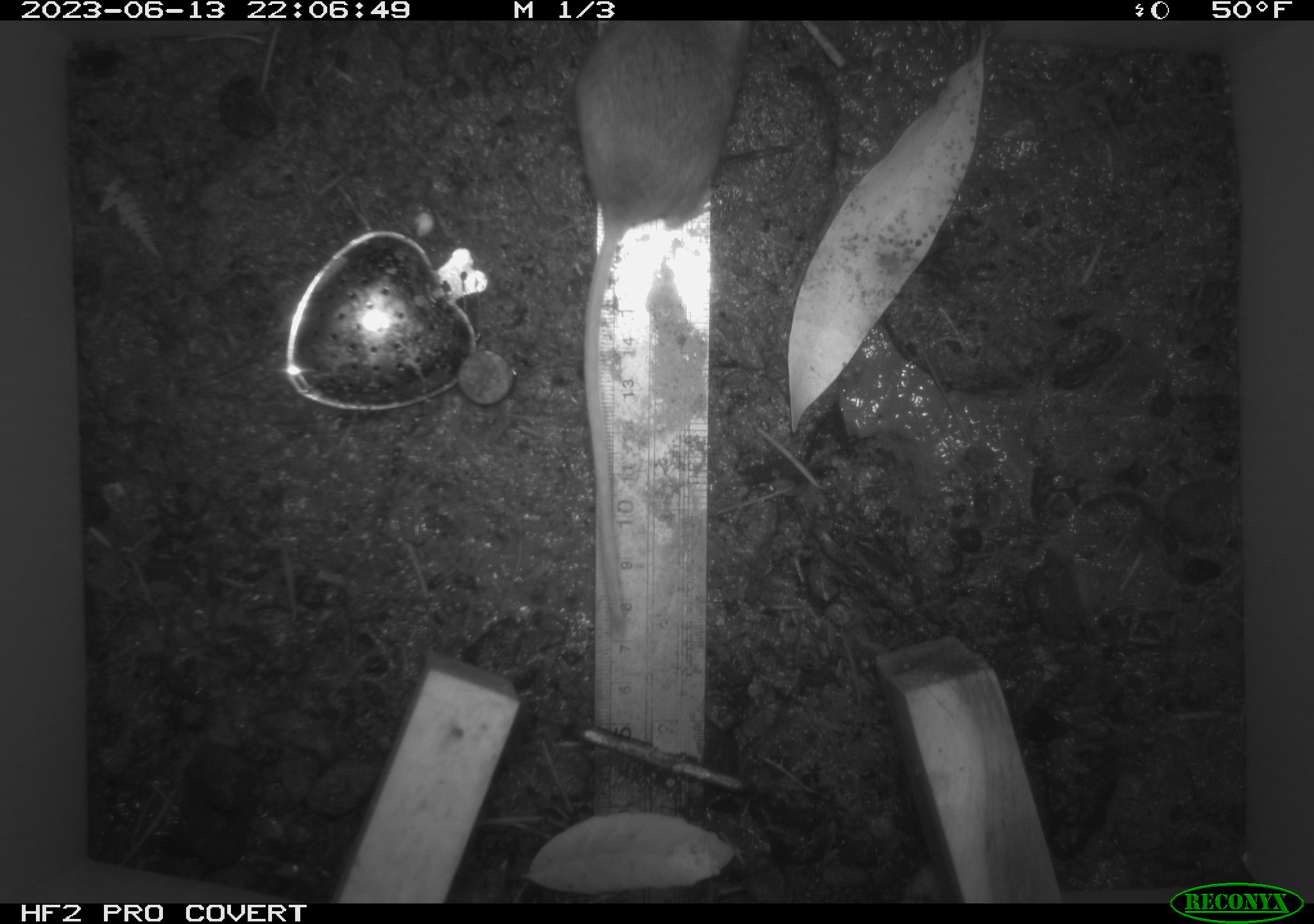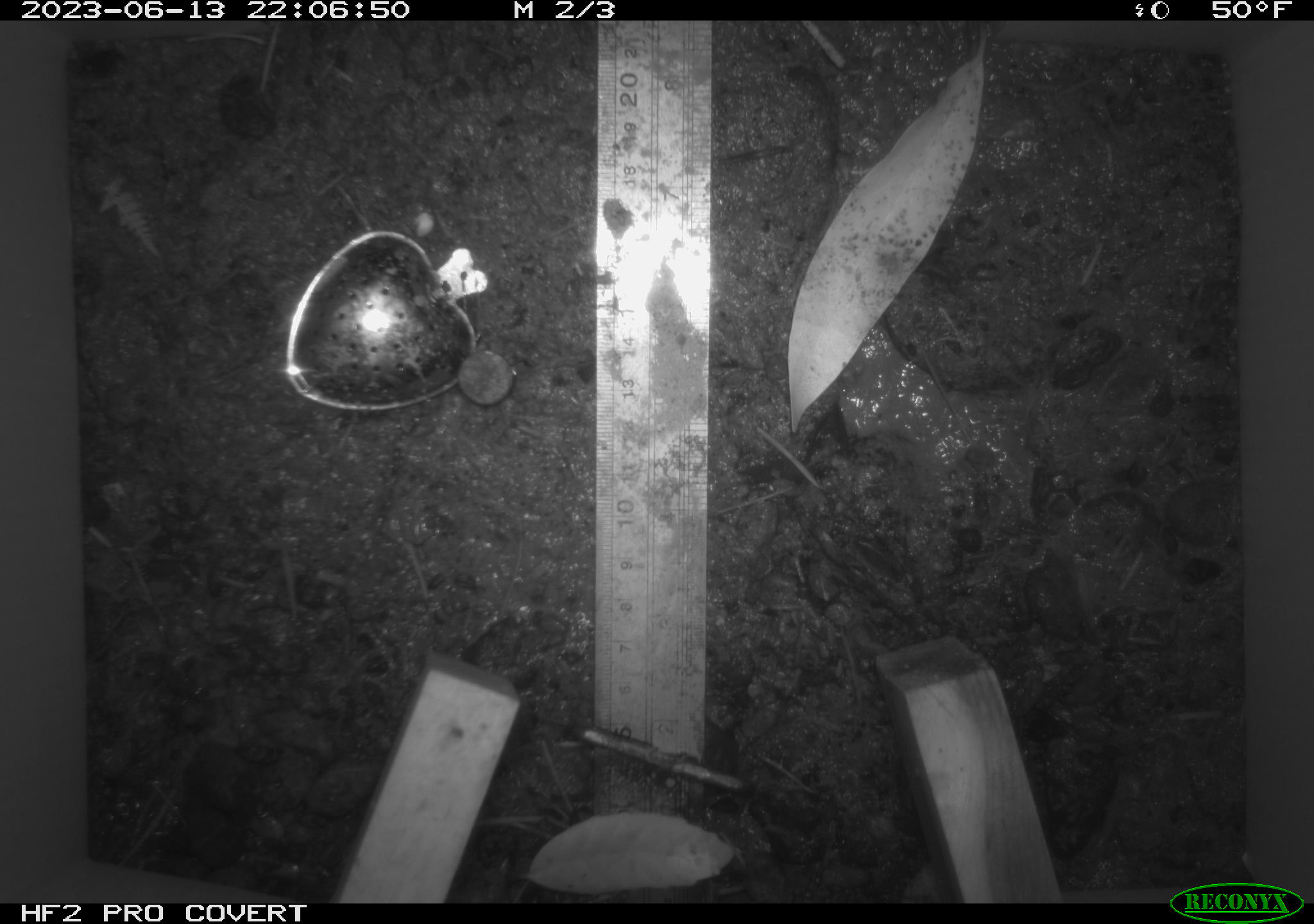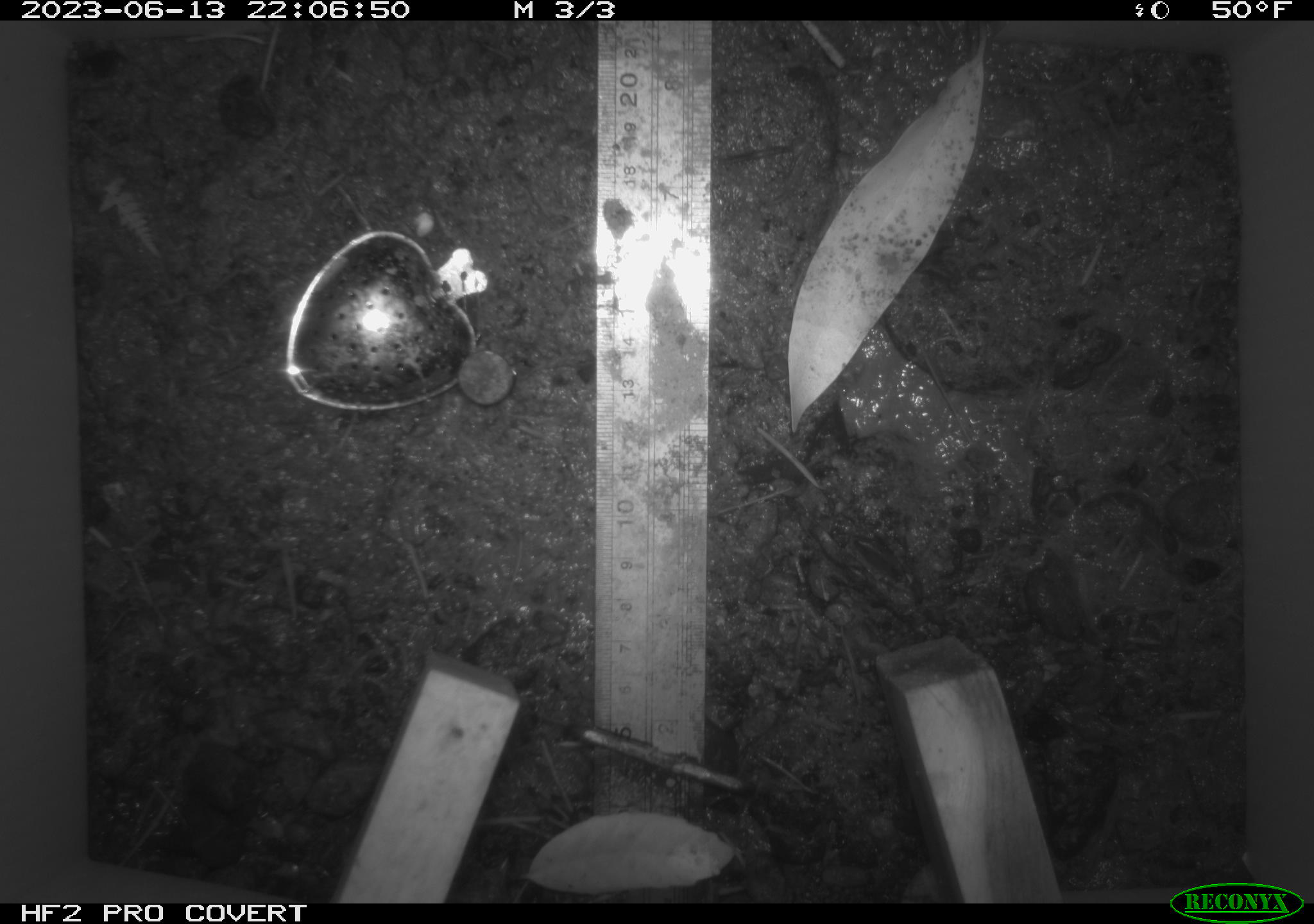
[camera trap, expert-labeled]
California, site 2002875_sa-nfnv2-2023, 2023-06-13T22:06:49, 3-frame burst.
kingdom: Animalia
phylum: Chordata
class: Mammalia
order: Rodentia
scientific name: Rodentia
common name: mouse species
Mouse species (Rodentia).